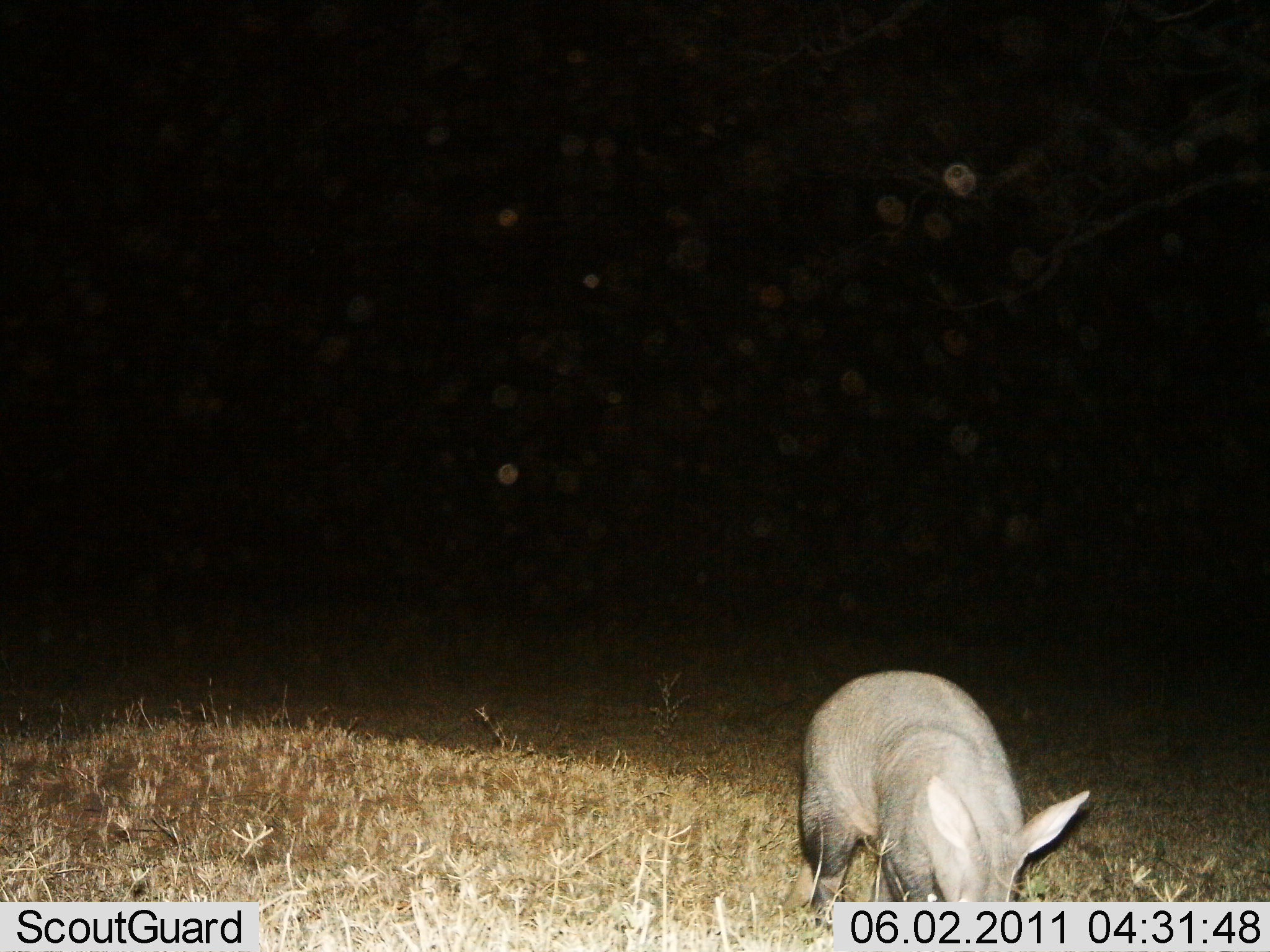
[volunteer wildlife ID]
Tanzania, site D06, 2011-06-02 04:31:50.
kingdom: Animalia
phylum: Chordata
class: Mammalia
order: Tubulidentata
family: Orycteropodidae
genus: Orycteropus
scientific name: Orycteropus afer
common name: aardvark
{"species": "aardvark (Orycteropus afer)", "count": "1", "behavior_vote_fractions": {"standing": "60%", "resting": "0%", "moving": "40%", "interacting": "0%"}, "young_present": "0%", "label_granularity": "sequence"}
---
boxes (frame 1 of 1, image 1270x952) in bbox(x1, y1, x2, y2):
animal: bbox(792, 667, 1094, 931)